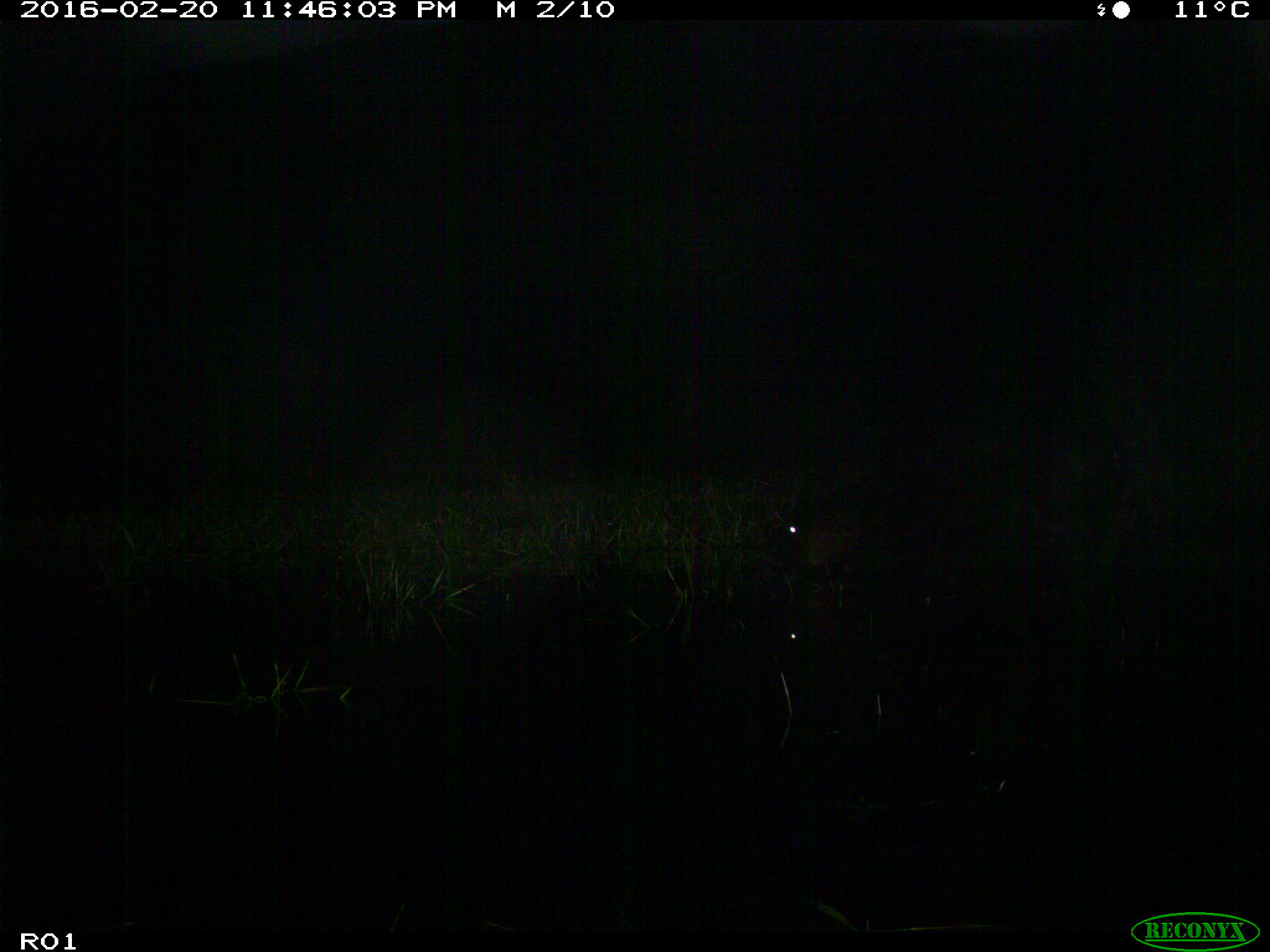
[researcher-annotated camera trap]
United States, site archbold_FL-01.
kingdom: Animalia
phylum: Chordata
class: Mammalia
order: Artiodactyla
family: Bovidae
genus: Bos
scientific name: Bos taurus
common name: domestic cow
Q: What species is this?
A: Bos taurus (domestic cow).